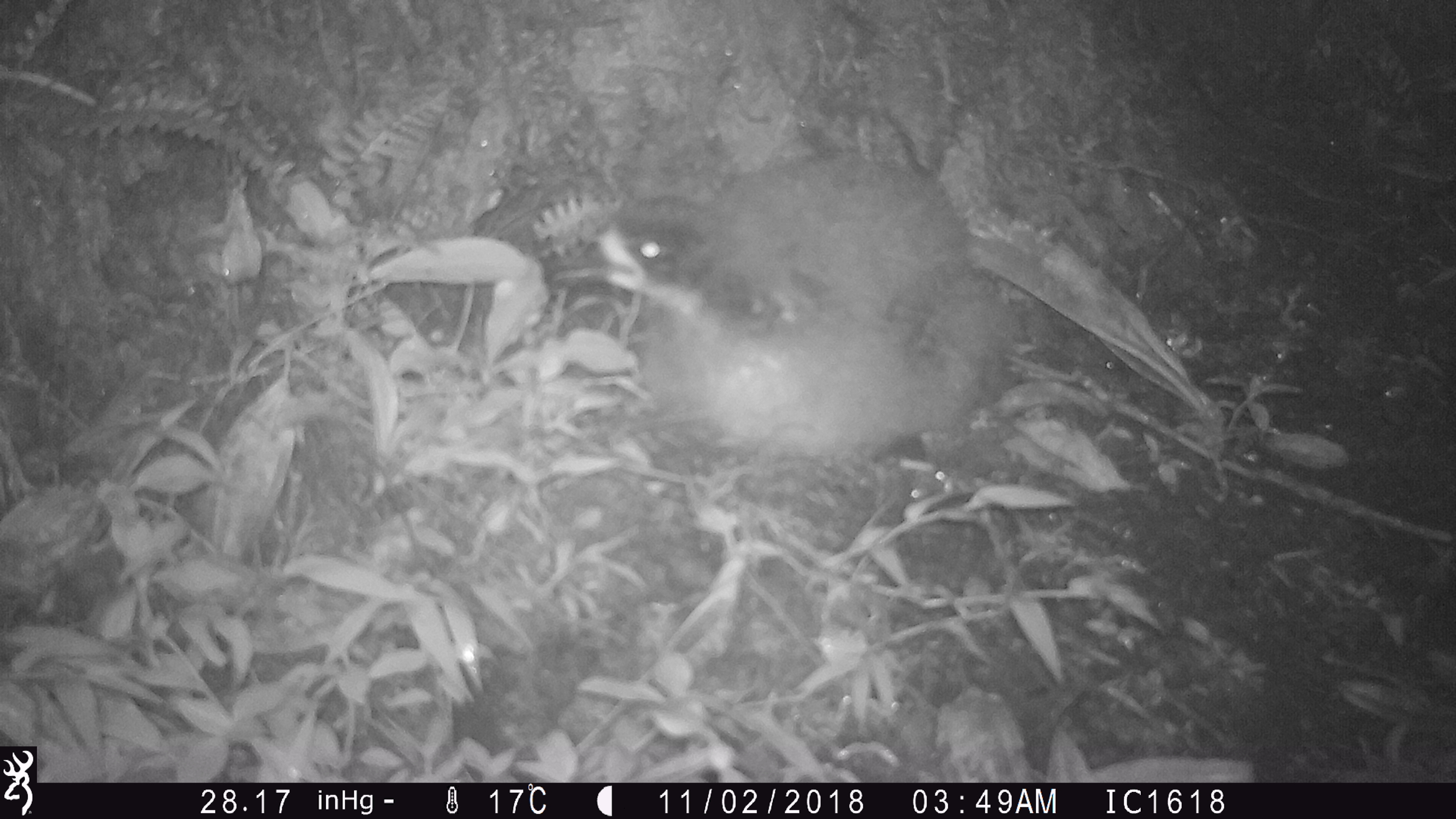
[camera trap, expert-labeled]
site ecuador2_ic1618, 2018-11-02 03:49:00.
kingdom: Animalia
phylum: Chordata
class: Aves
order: Procellariiformes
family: Procellariidae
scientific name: Procellariidae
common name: petrel chick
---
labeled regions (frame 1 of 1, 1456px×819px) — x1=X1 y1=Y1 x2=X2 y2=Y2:
petrel chick: x1=536 y1=137 x2=1039 y2=480